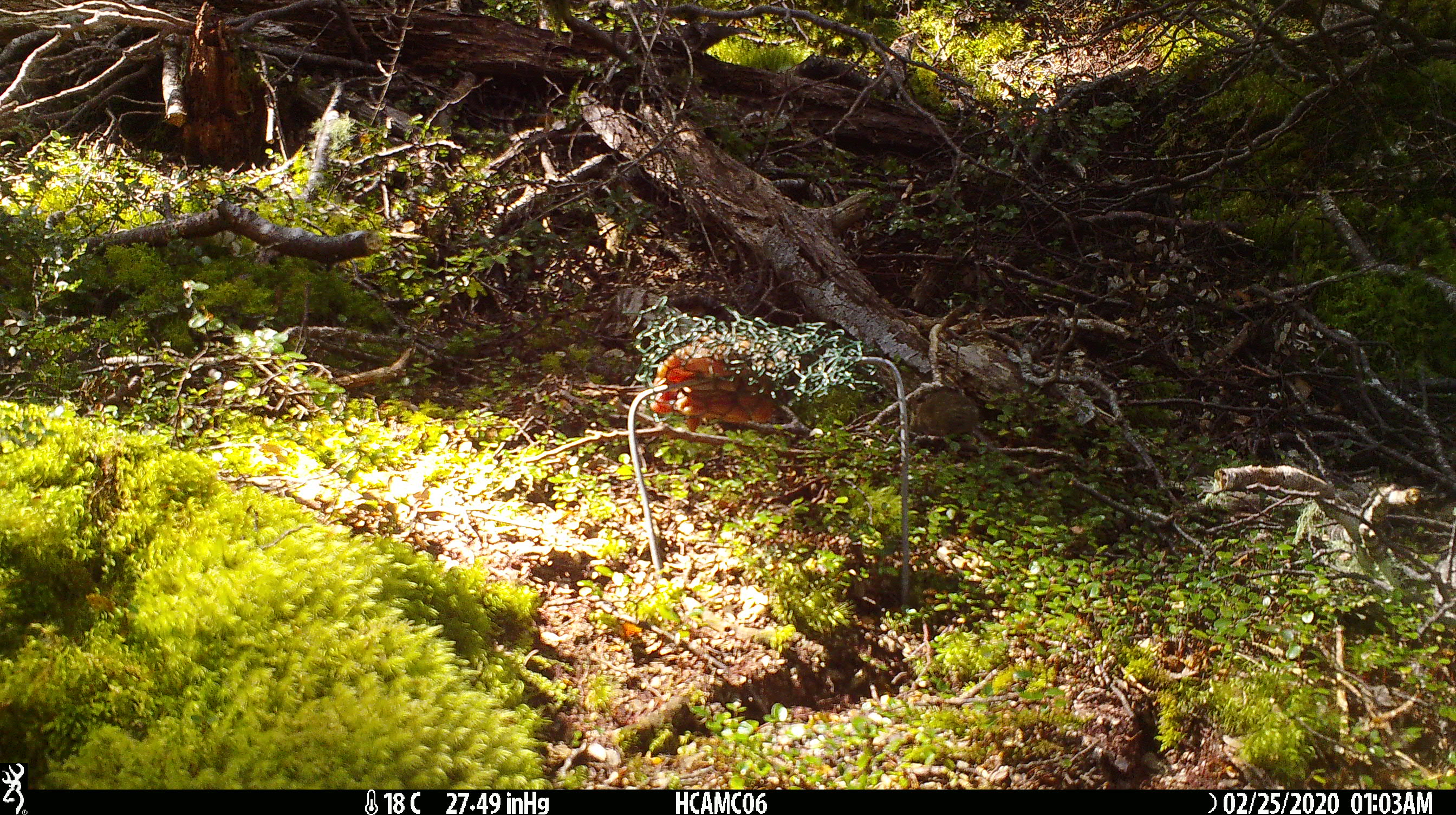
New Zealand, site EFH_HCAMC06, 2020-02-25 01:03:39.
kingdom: Animalia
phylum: Chordata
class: Mammalia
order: Rodentia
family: Muridae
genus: Mus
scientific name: Mus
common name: mouse